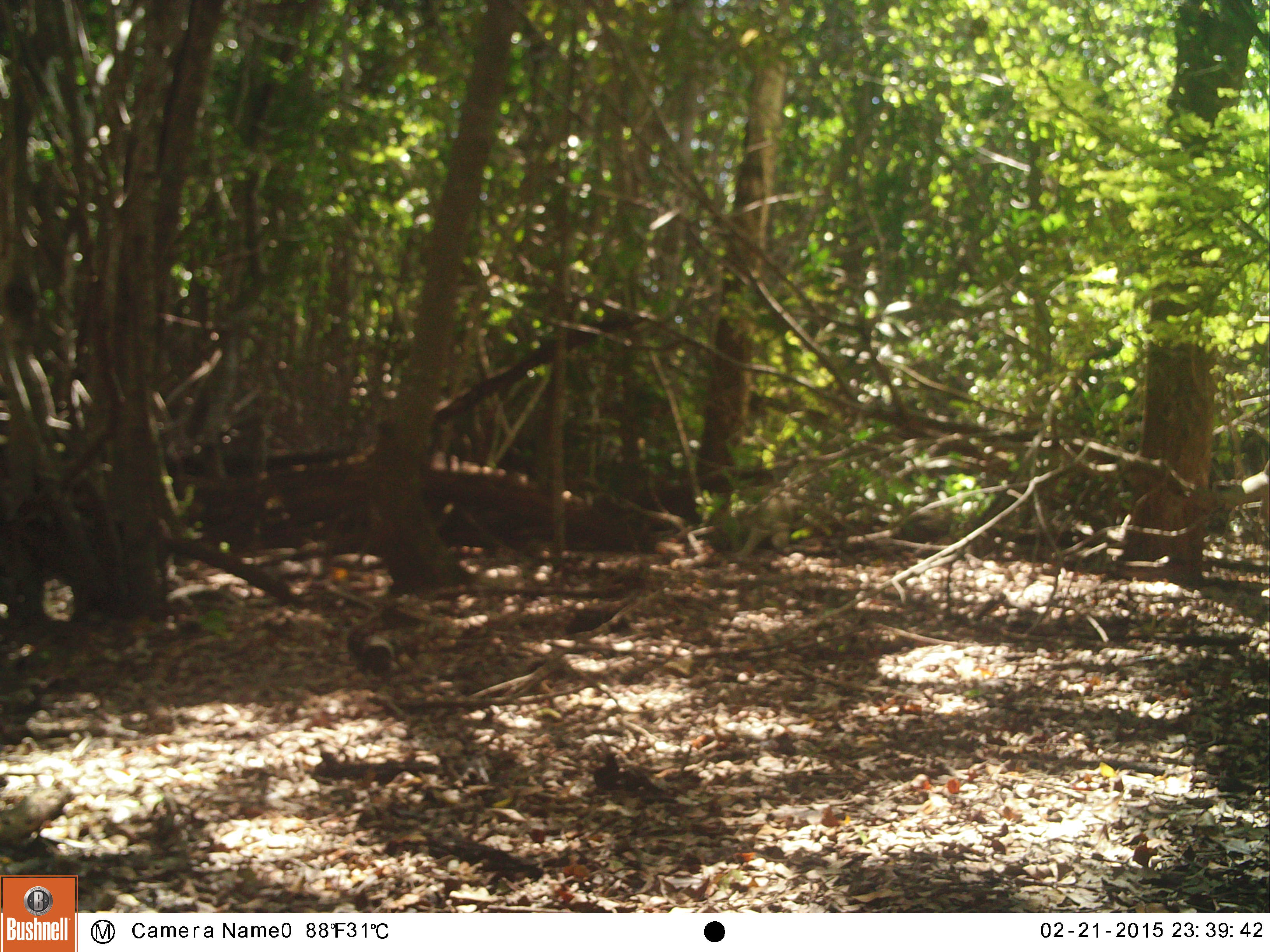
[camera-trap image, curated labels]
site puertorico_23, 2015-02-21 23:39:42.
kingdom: Animalia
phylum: Chordata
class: Reptilia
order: Squamata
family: Iguanidae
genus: Iguana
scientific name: Iguana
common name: typical iguanas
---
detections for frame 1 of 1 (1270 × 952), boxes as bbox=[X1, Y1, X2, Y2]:
iguana: bbox=[738, 483, 813, 559]